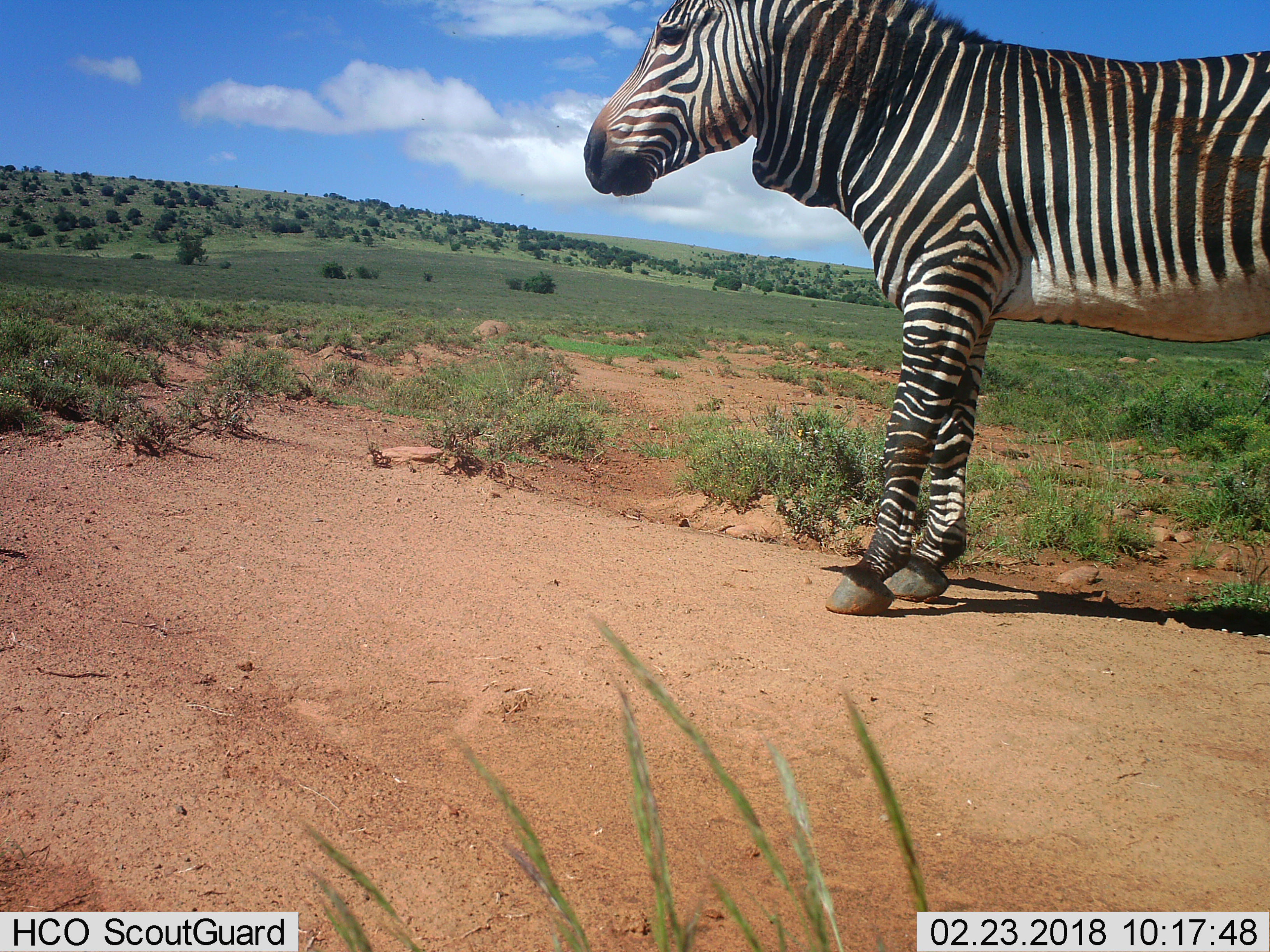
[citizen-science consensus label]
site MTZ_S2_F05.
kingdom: Animalia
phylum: Chordata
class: Mammalia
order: Perissodactyla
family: Equidae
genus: Equus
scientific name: Equus zebra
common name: mountain zebra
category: zebramountain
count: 1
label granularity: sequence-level